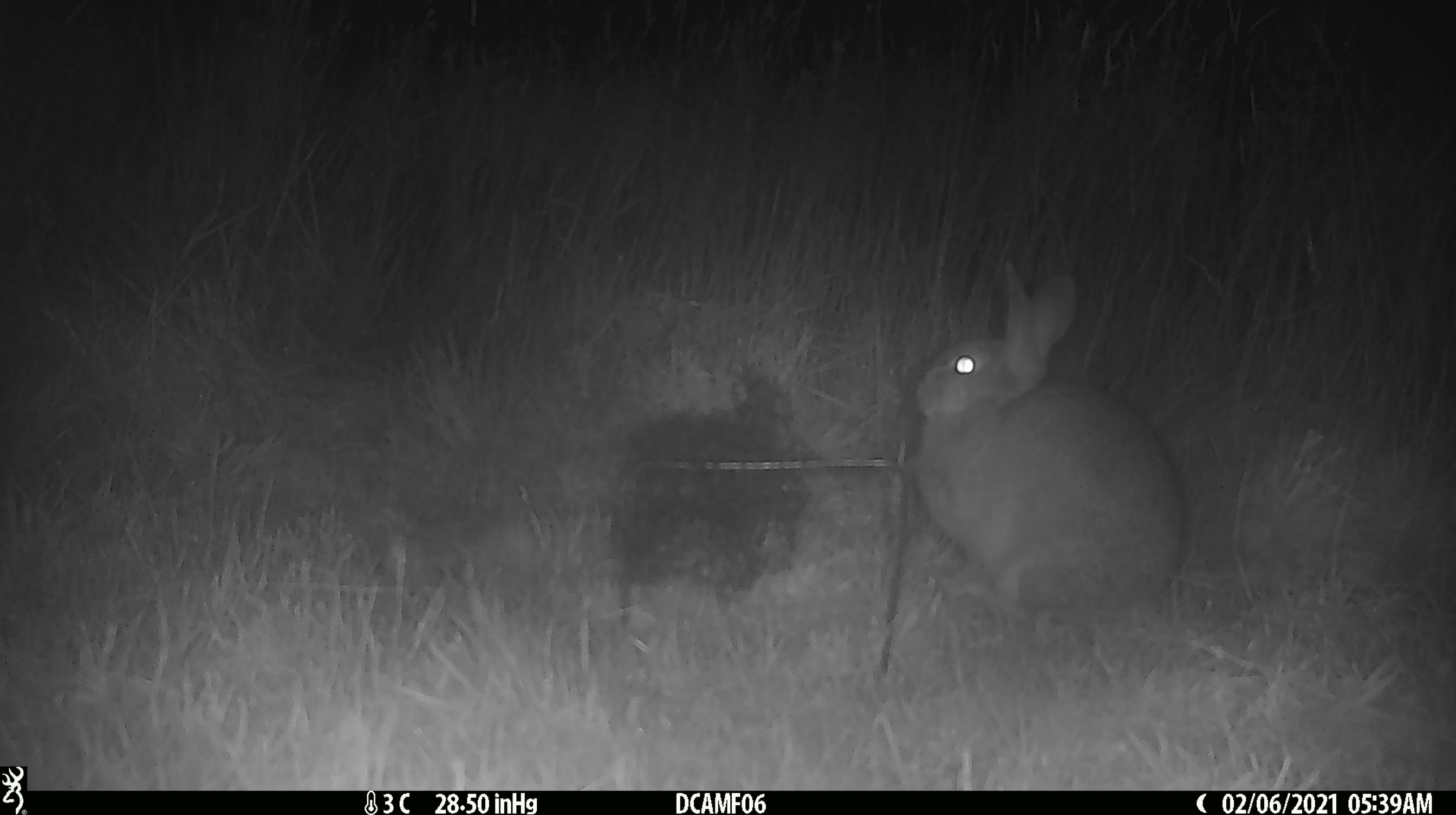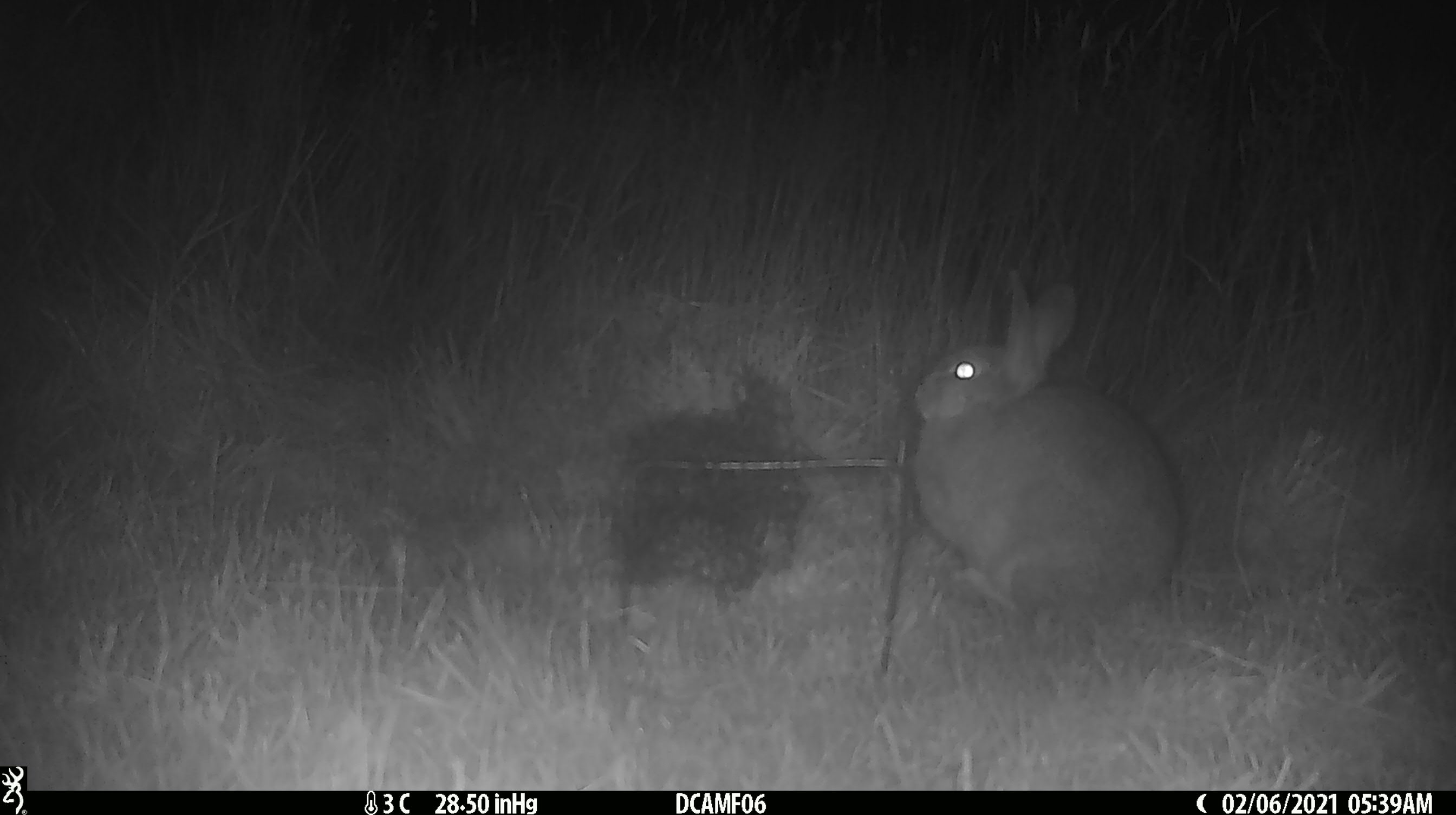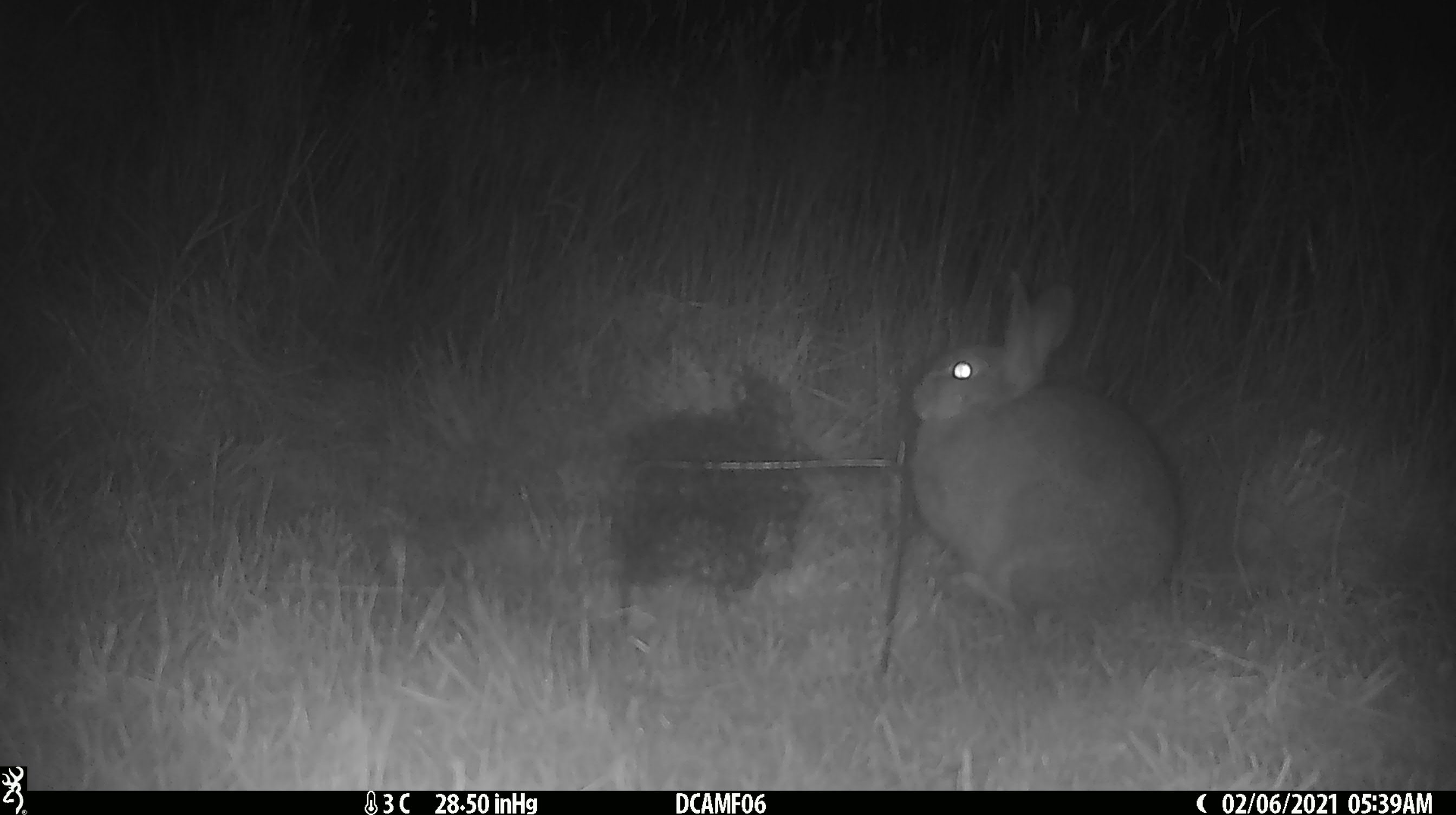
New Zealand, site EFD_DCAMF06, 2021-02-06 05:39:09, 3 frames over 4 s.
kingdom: Animalia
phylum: Chordata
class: Mammalia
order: Lagomorpha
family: Leporidae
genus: Oryctolagus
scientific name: Oryctolagus cuniculus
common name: european rabbit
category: rabbit